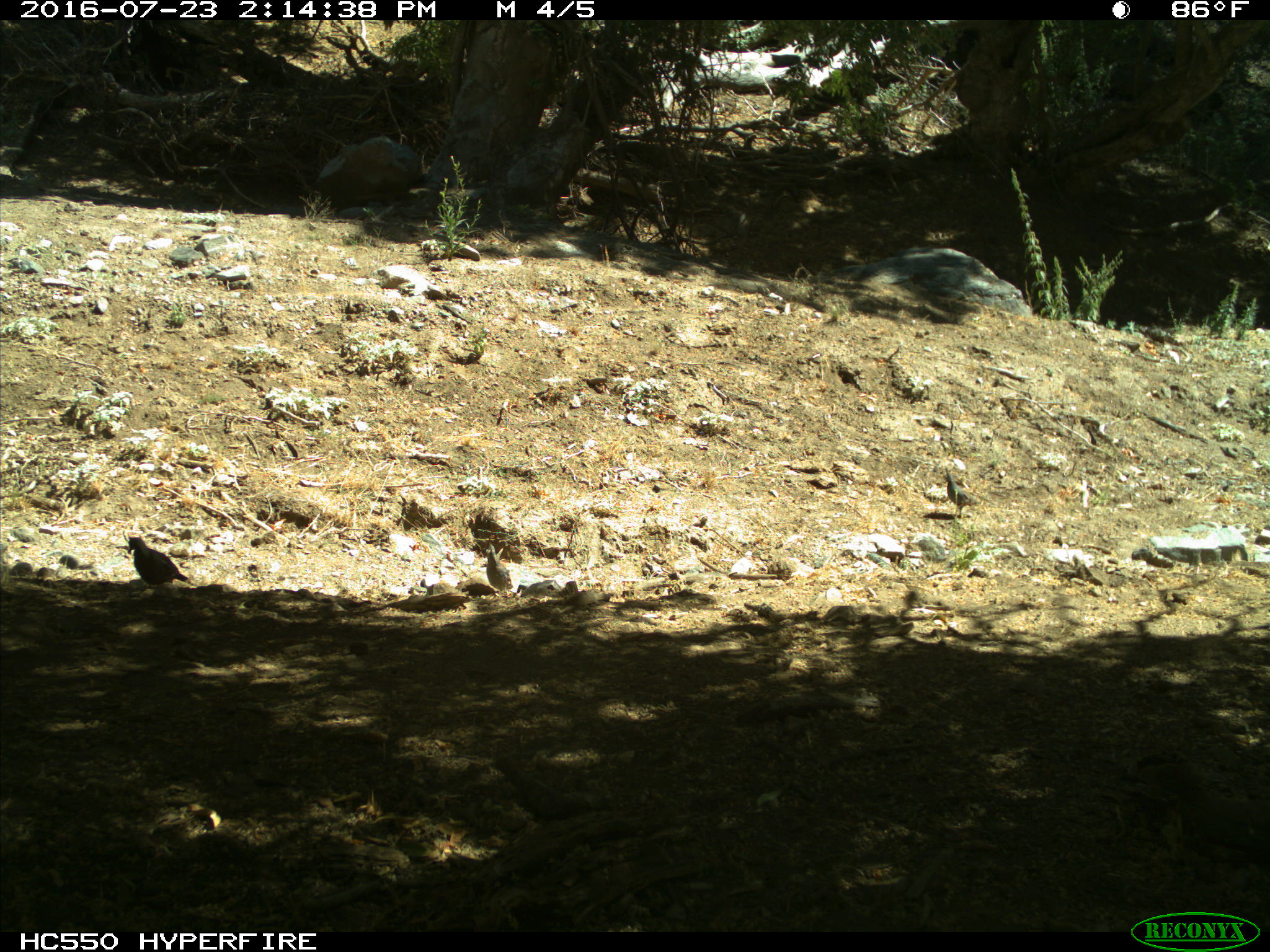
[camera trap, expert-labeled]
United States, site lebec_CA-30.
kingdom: Animalia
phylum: Chordata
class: Aves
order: Galliformes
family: Odontophoridae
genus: Callipepla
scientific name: Callipepla californica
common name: california quail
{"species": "Callipepla californica (california quail)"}